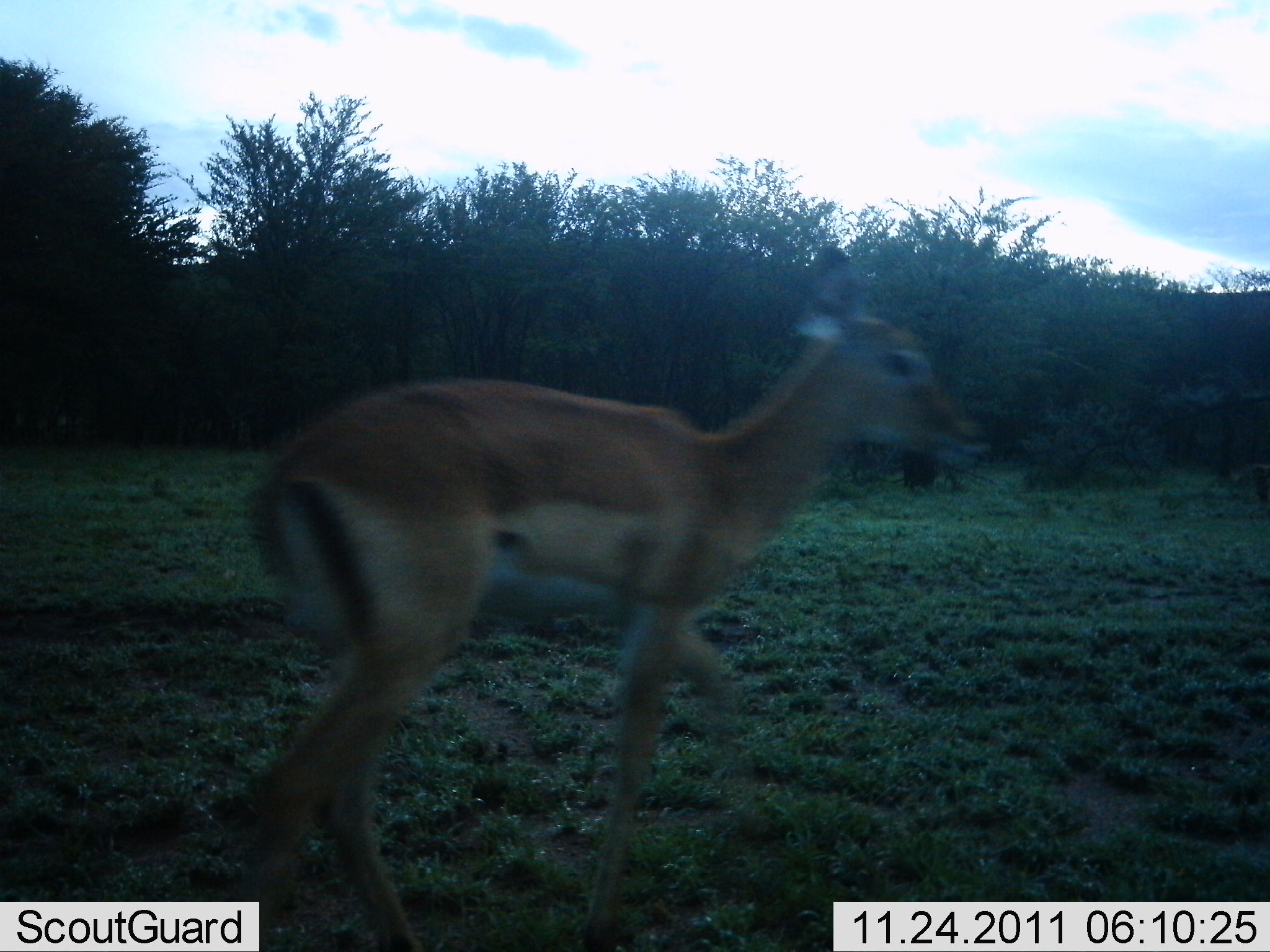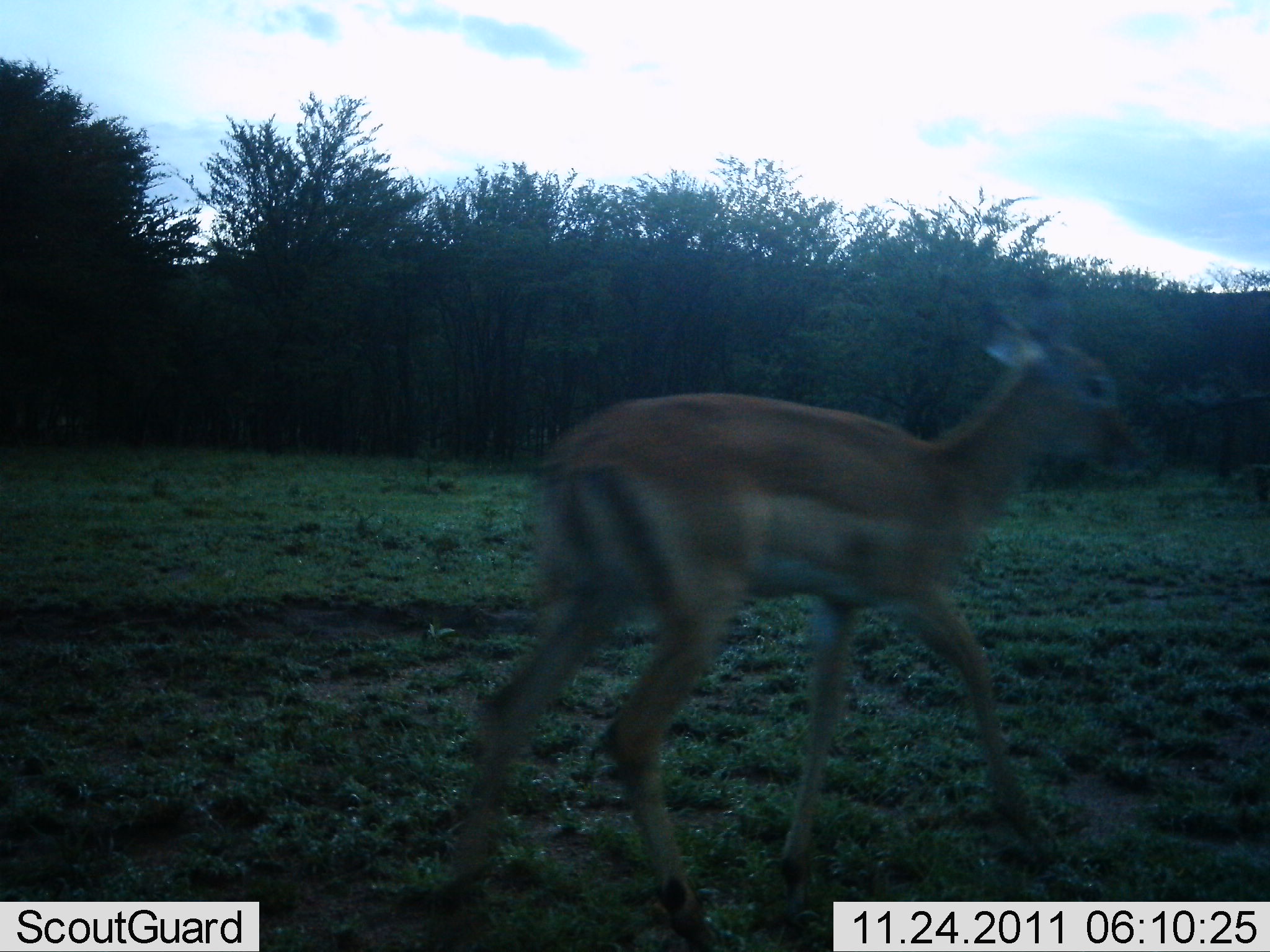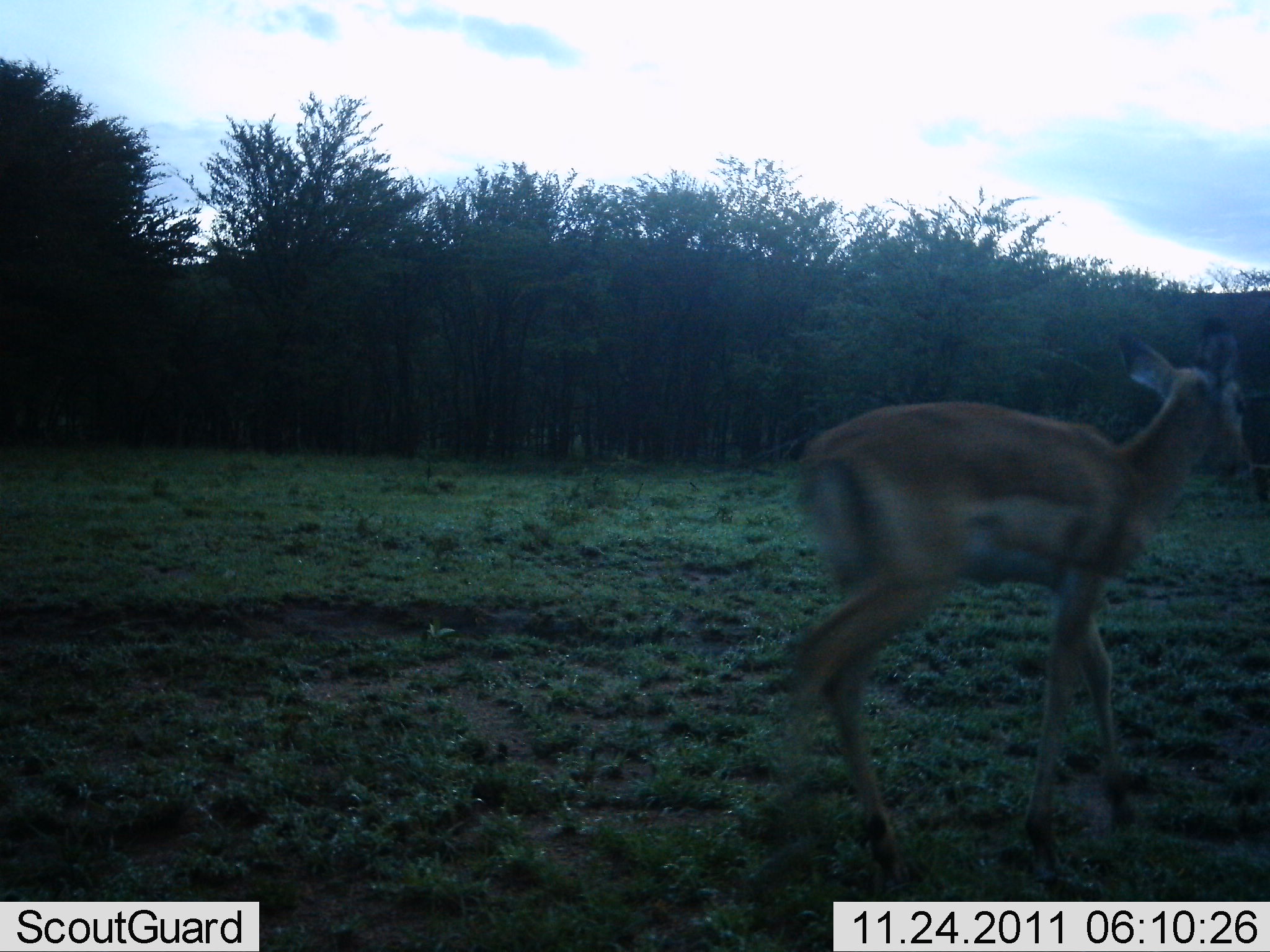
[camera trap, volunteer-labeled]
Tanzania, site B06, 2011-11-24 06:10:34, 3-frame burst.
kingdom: Animalia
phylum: Chordata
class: Mammalia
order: Artiodactyla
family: Bovidae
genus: Nanger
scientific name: Nanger granti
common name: grant's gazelle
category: gazellegrants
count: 1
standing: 0%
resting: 0%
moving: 100%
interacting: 0%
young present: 8%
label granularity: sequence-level